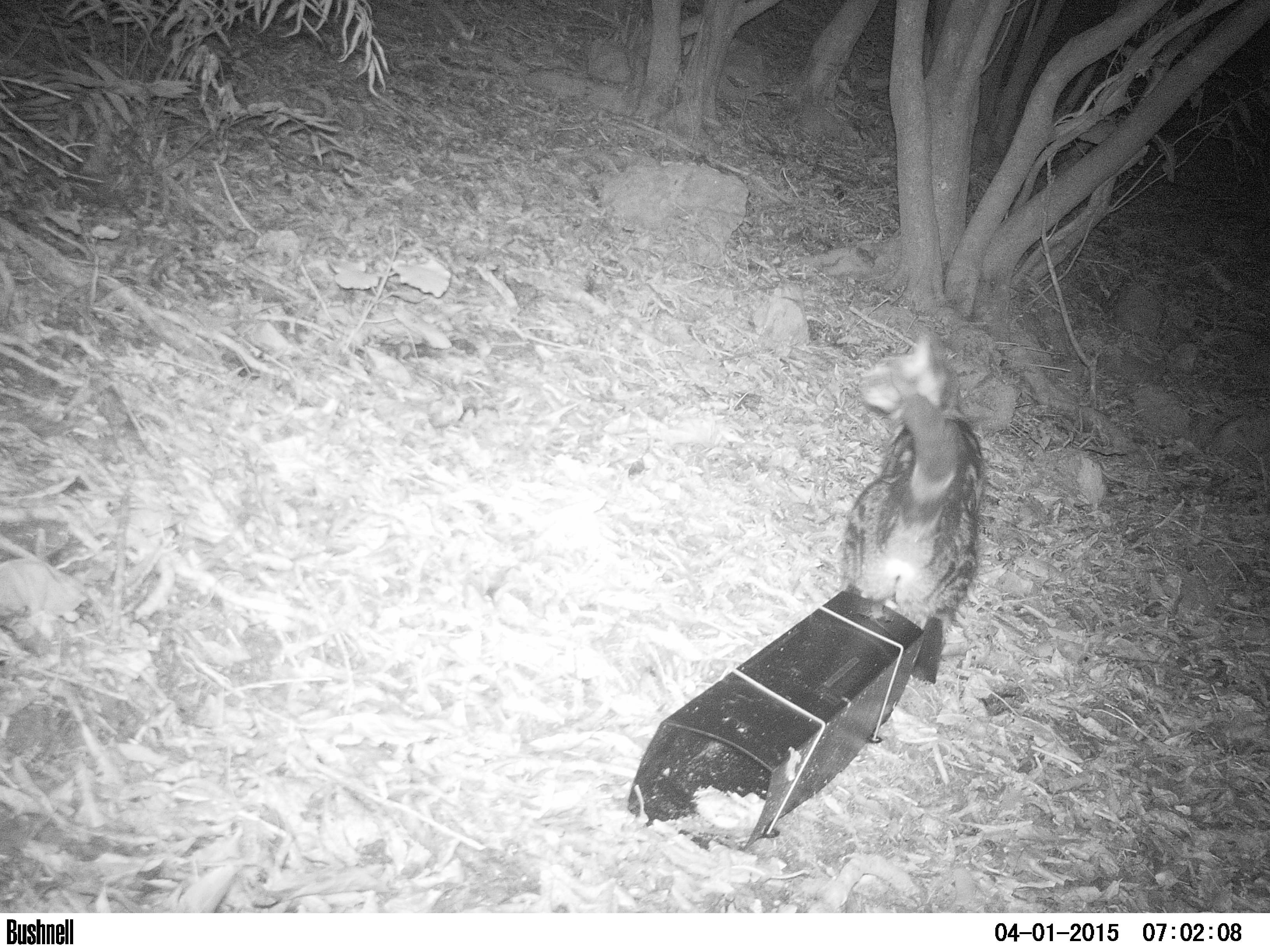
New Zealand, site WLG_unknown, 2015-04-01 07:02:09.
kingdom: Animalia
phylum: Chordata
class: Mammalia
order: Carnivora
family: Felidae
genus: Felis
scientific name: Felis catus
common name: domestic cat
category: cat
Cat (domestic cat) (Felis catus).